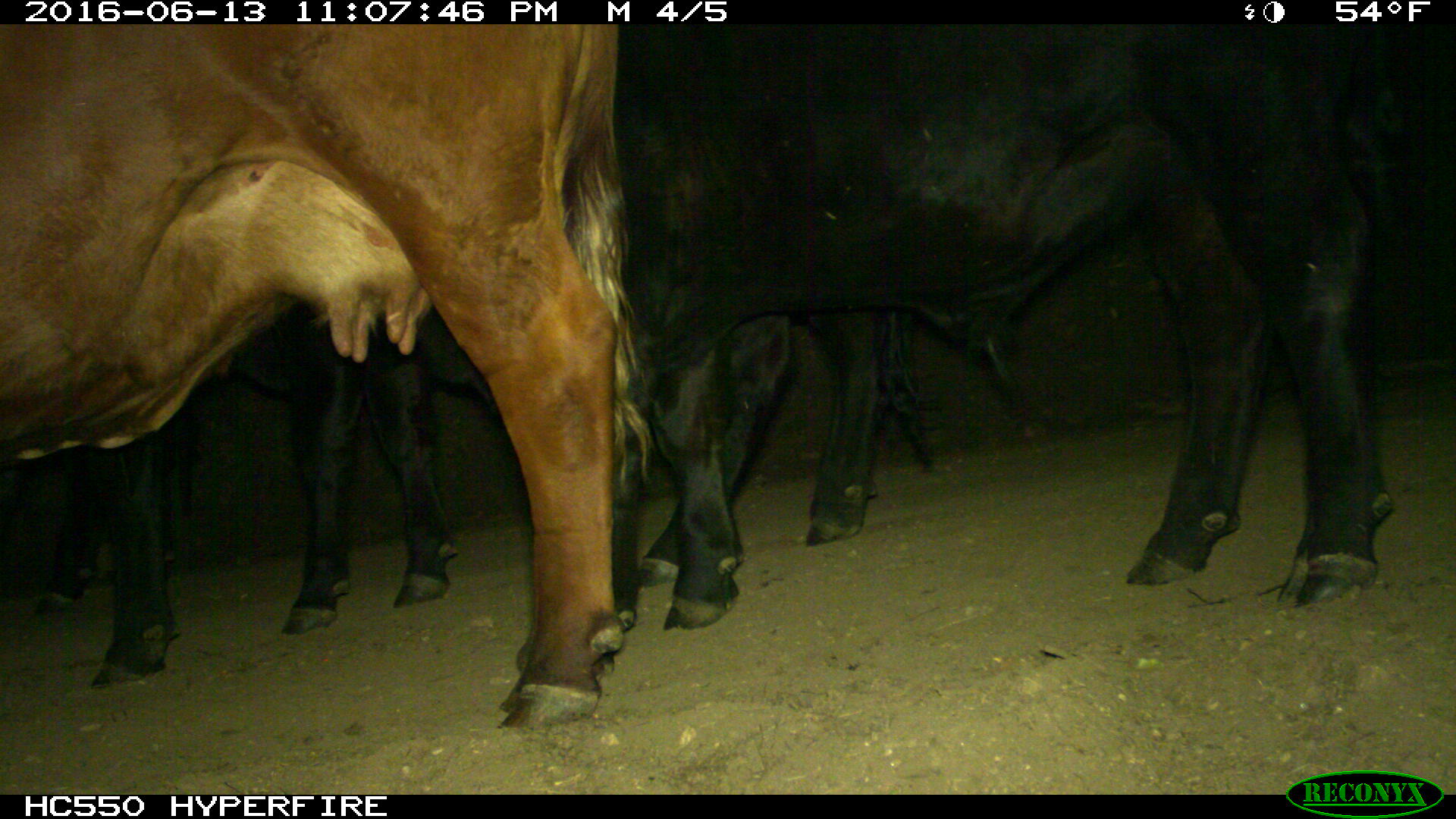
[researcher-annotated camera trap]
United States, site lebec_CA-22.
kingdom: Animalia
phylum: Chordata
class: Mammalia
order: Artiodactyla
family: Bovidae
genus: Bos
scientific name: Bos taurus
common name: domestic cow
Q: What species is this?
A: Bos taurus (domestic cow).